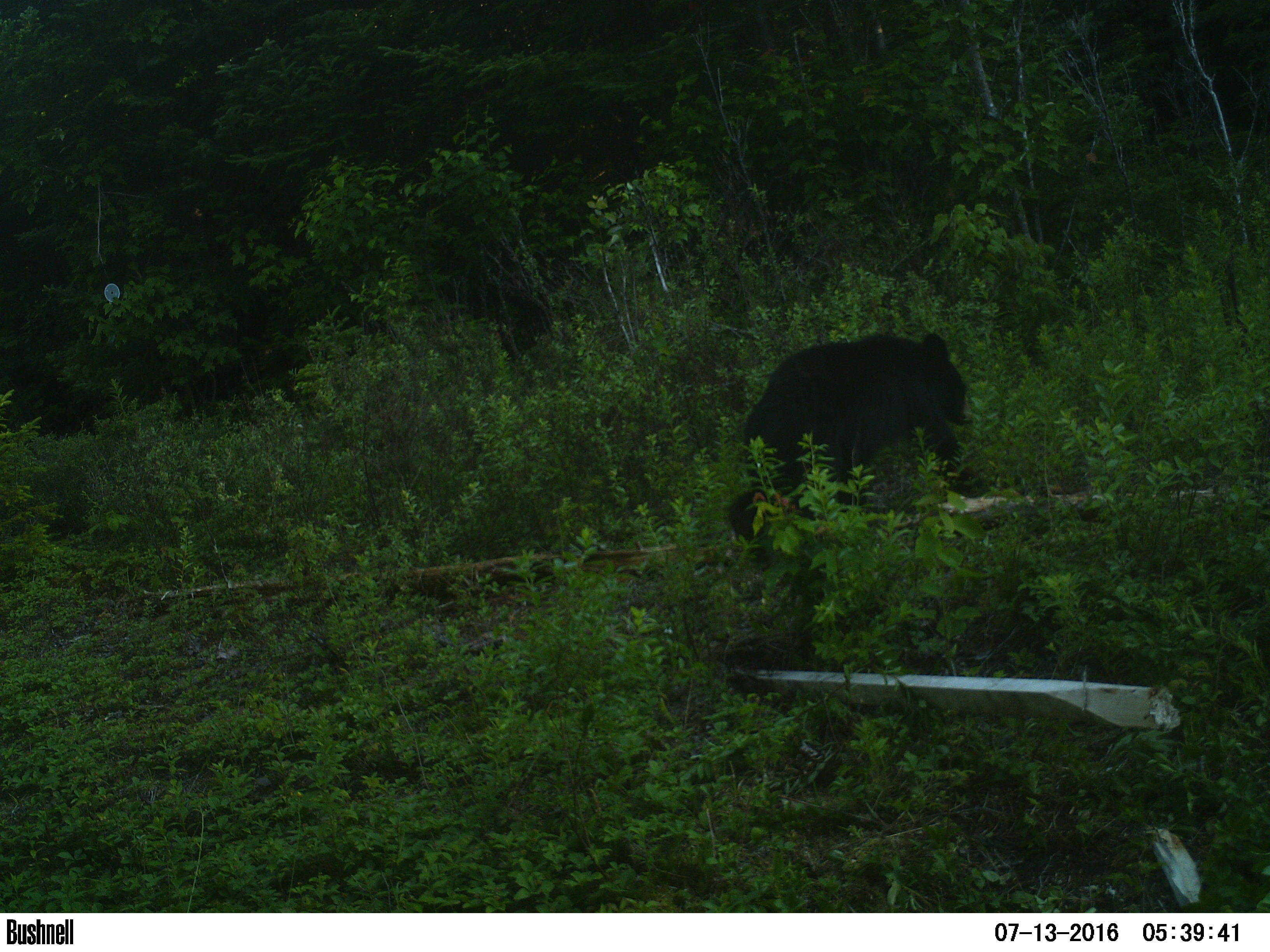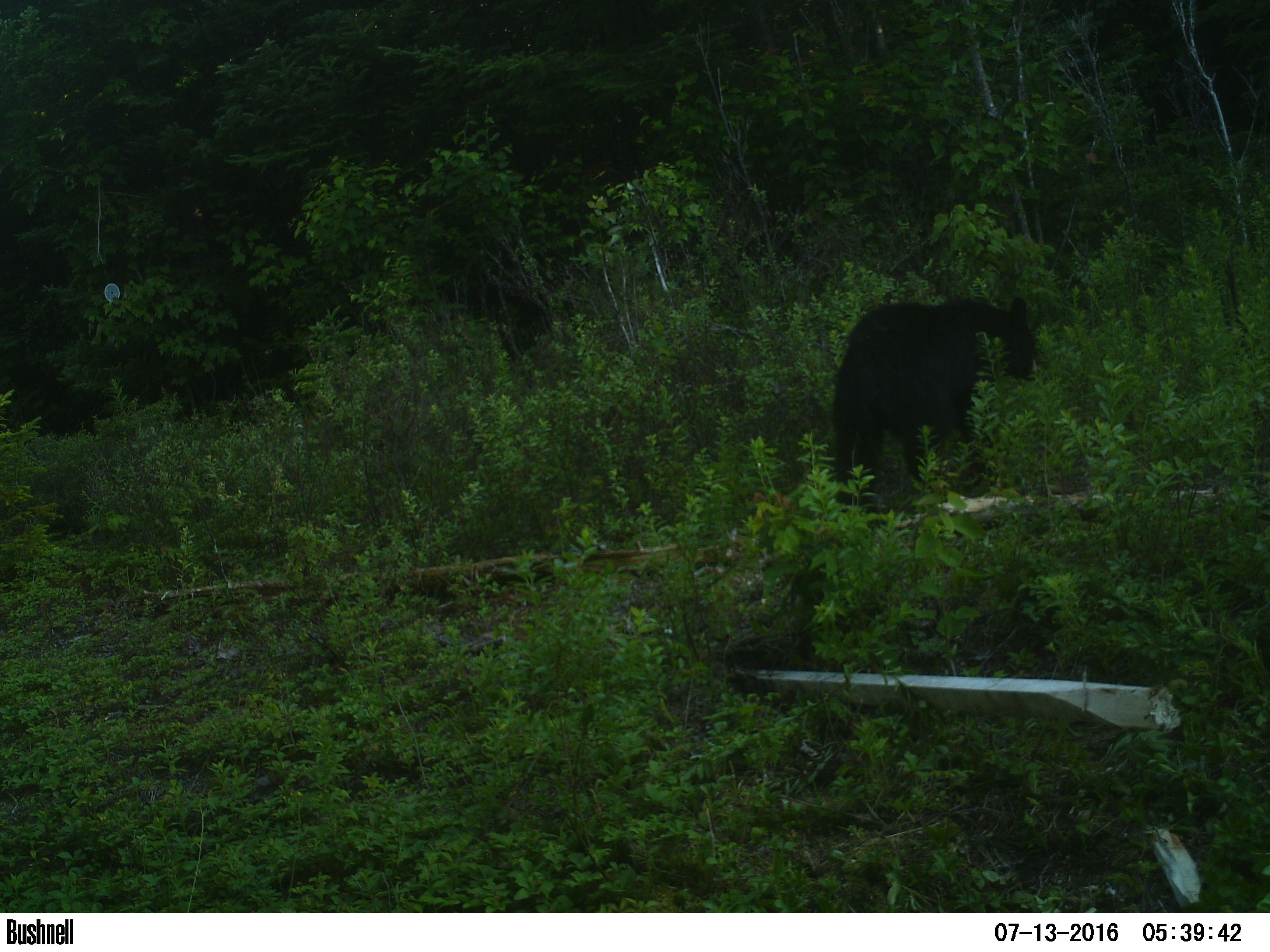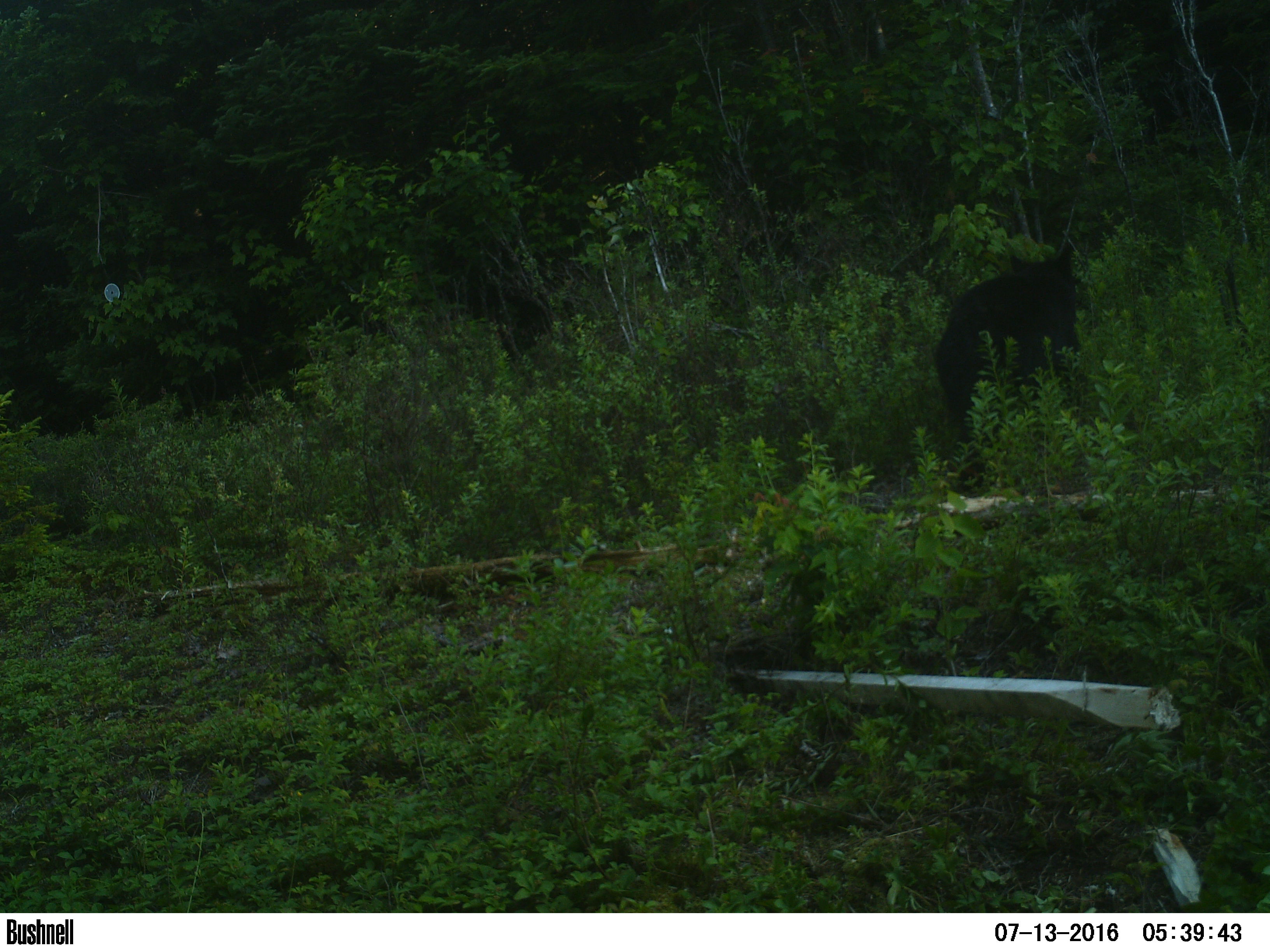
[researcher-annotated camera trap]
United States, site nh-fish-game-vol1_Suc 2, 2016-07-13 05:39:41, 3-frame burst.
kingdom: Animalia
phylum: Chordata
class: Mammalia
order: Carnivora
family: Ursidae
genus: Ursus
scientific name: Ursus americanus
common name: black bear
Black bear (Ursus americanus).